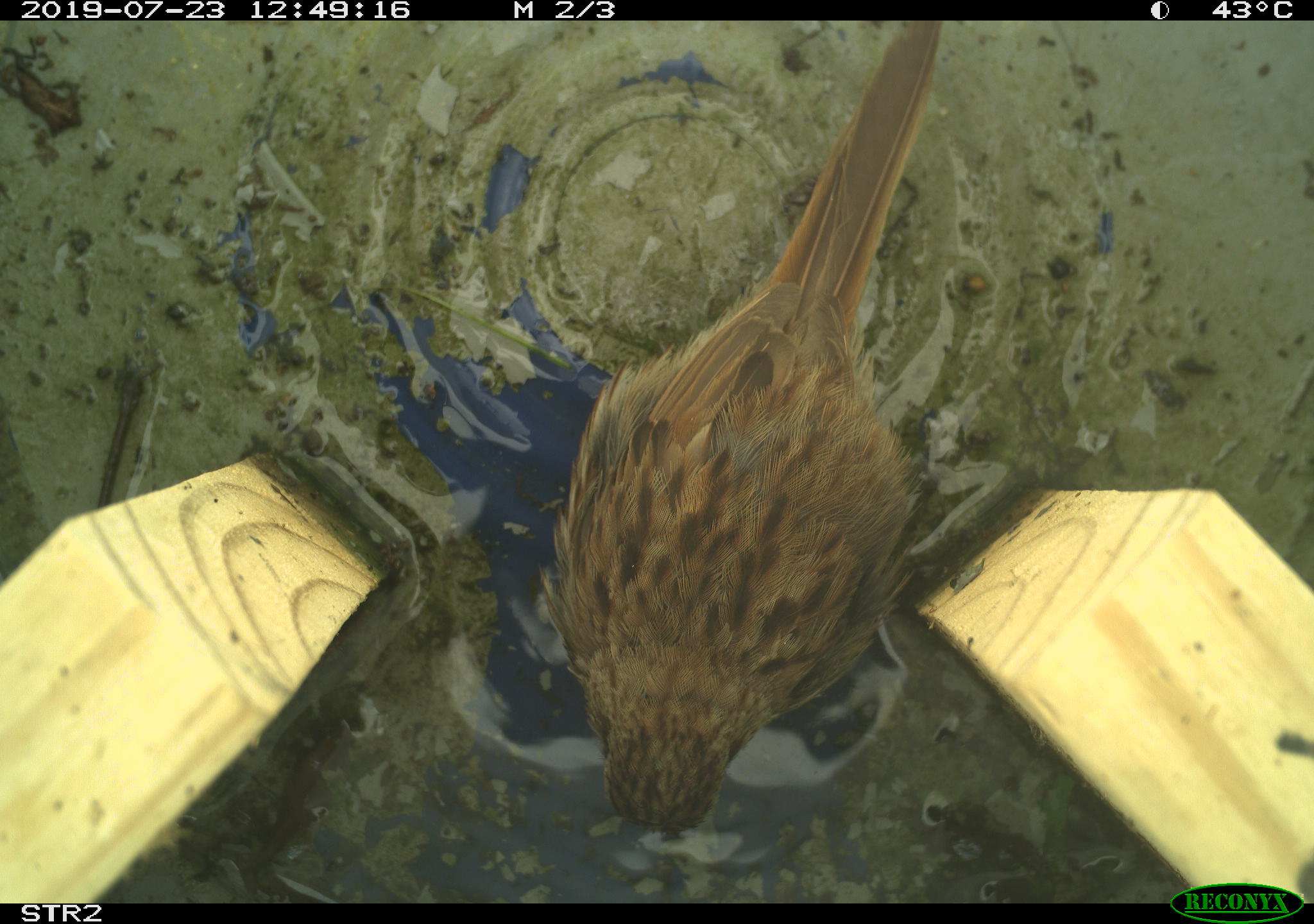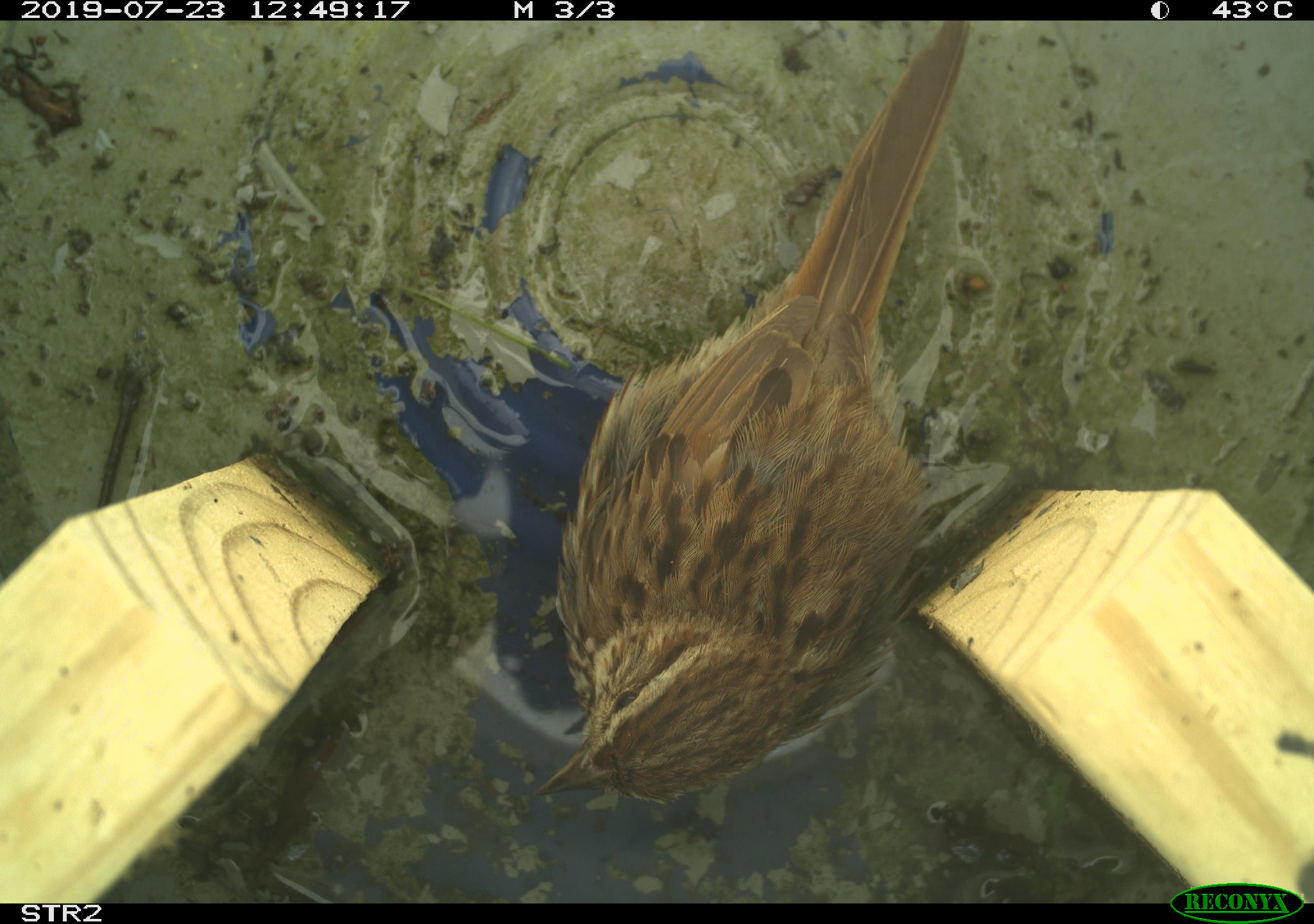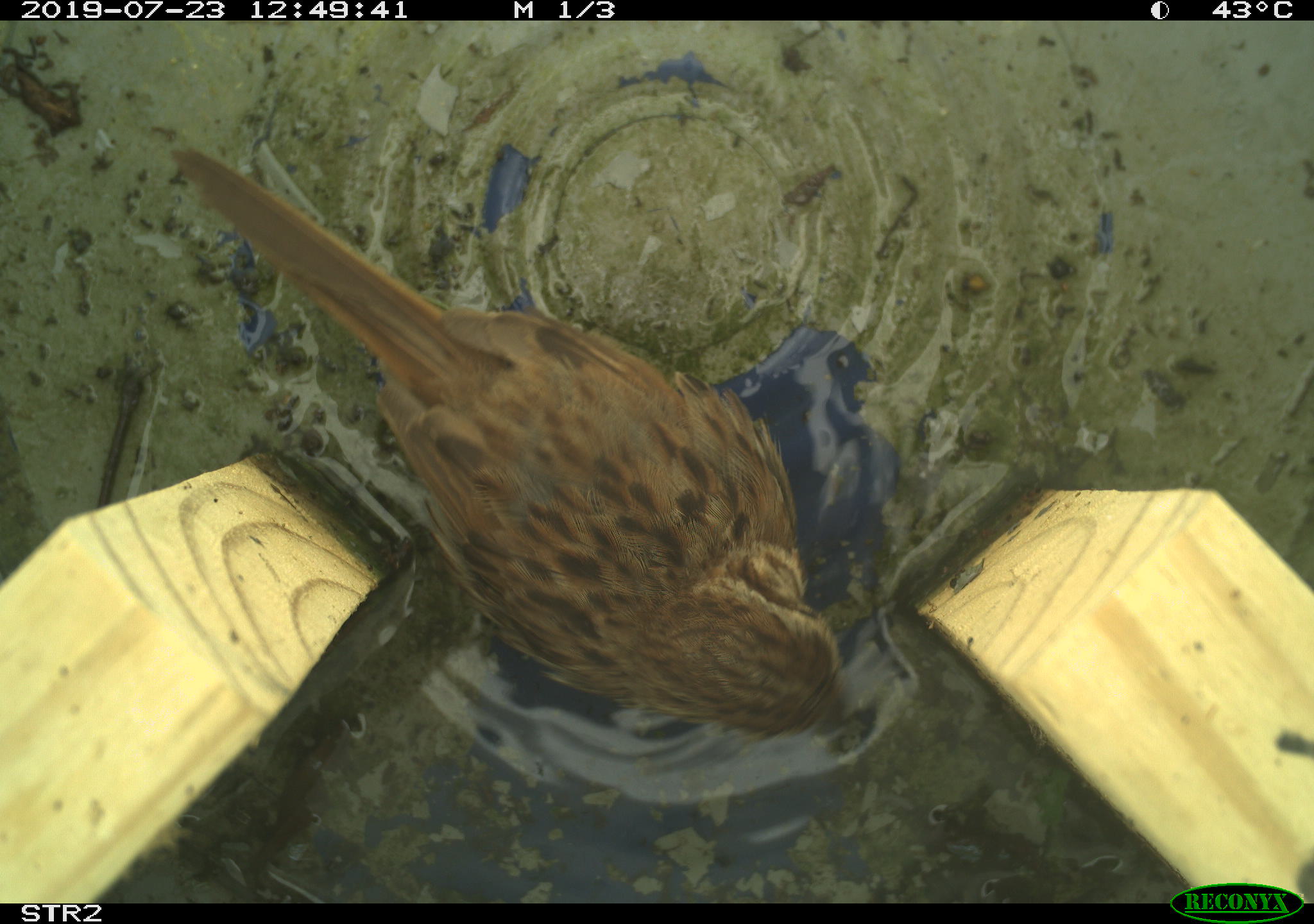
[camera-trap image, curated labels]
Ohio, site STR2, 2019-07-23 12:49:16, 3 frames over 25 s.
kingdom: Animalia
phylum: Chordata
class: Aves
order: Passeriformes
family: Passerellidae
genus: Melospiza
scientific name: Melospiza melodia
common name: song sparrow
Song sparrow (Melospiza melodia).